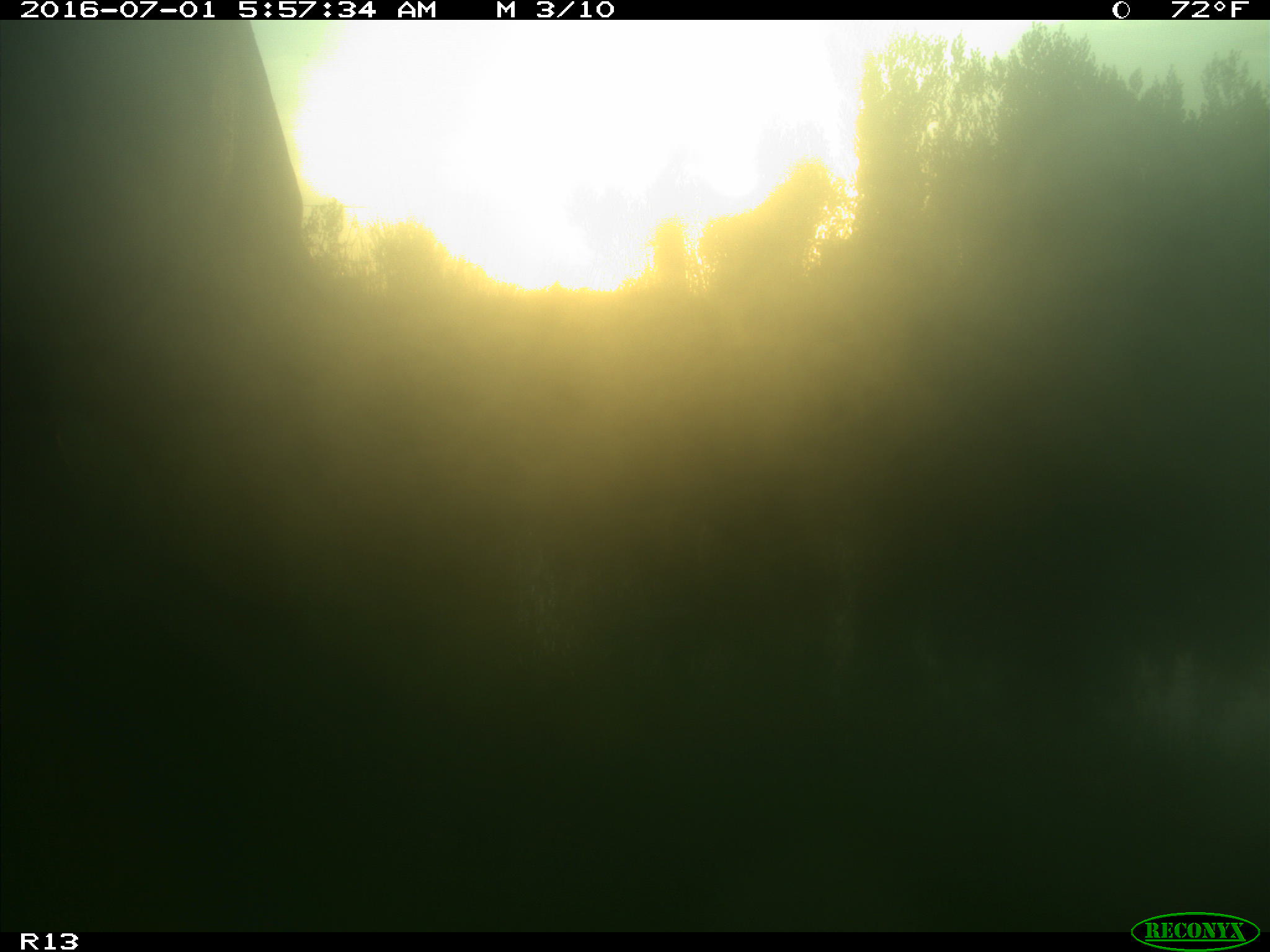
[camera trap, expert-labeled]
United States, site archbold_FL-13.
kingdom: Animalia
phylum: Chordata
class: Mammalia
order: Artiodactyla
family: Bovidae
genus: Bos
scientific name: Bos taurus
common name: domestic cow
Bos taurus (domestic cow).